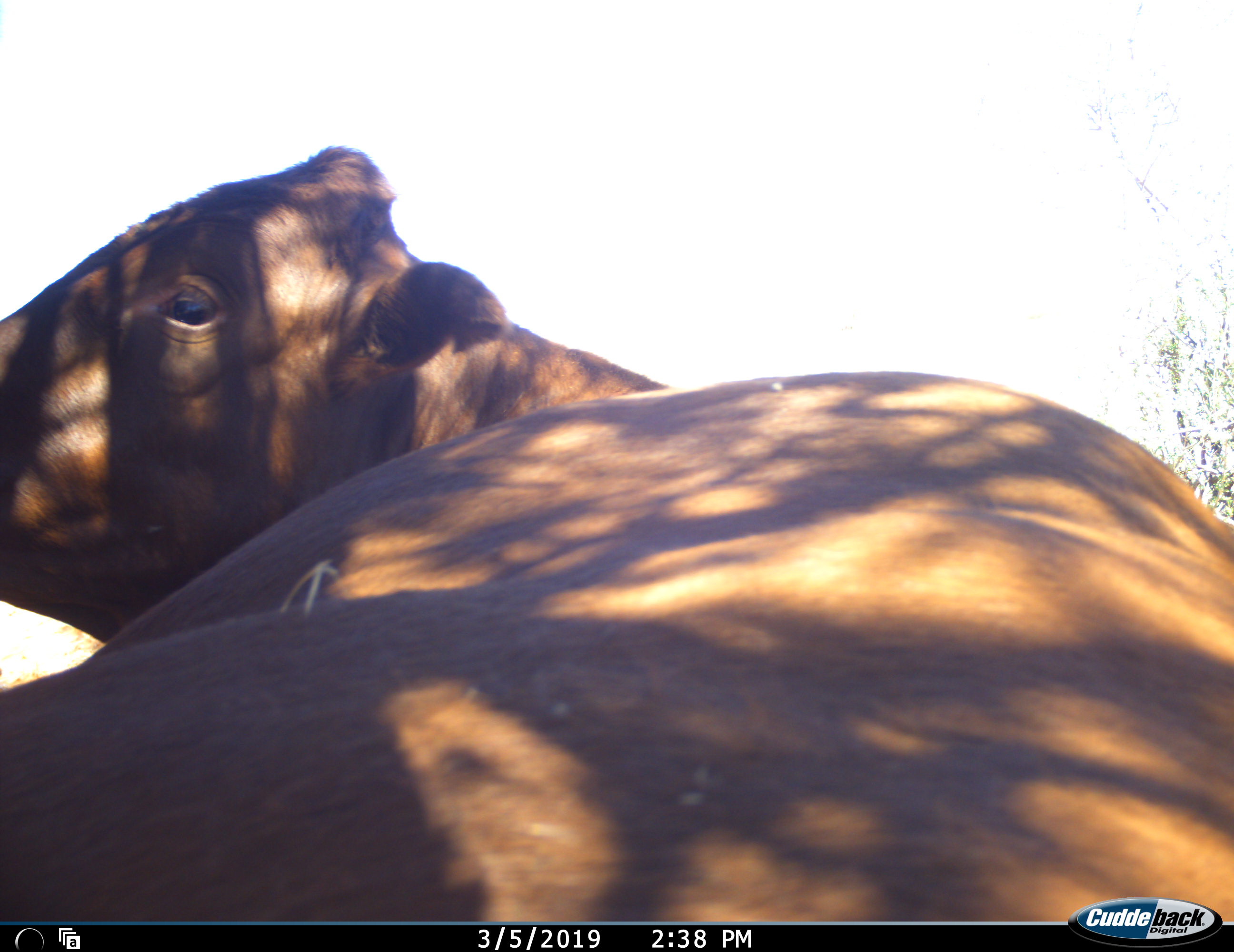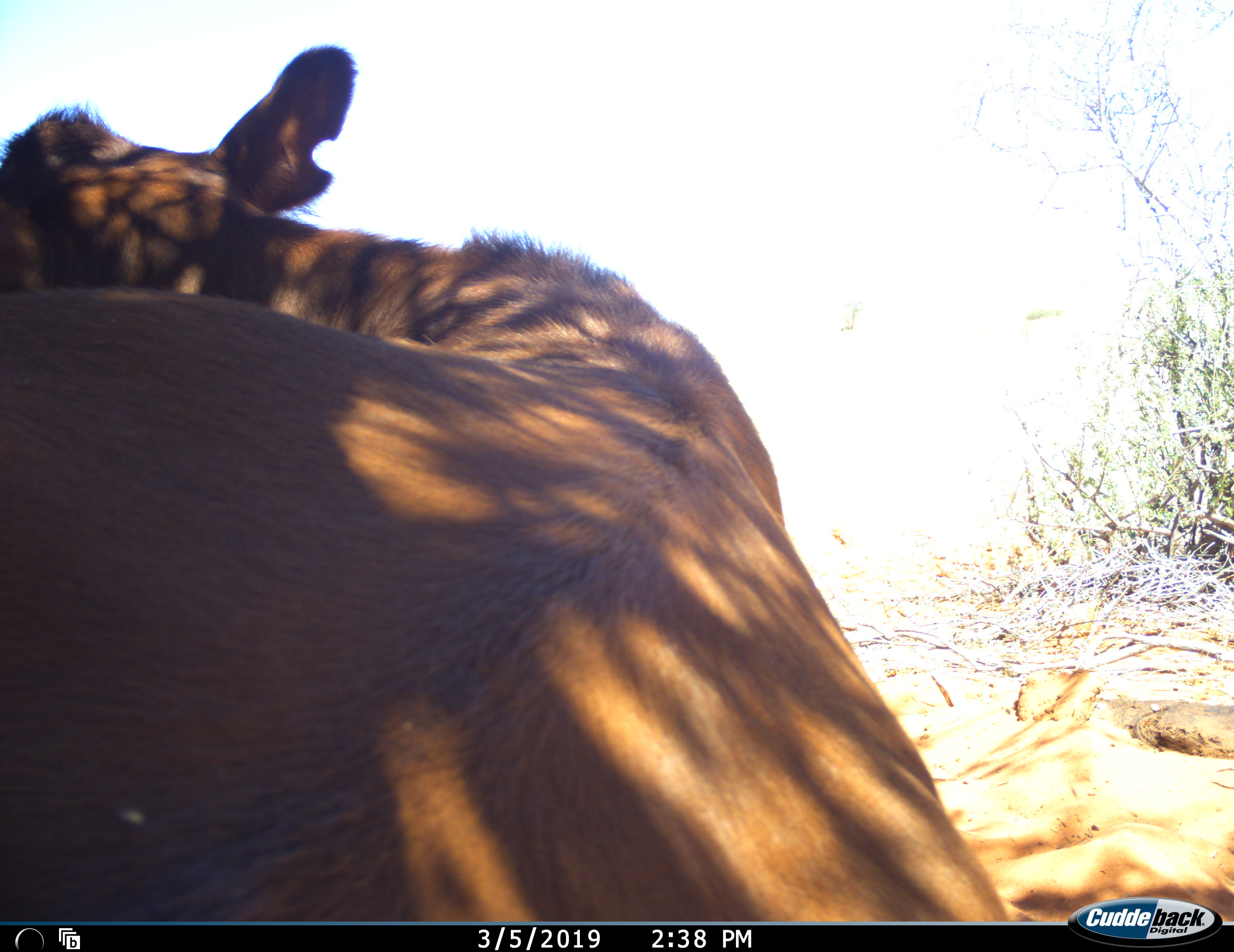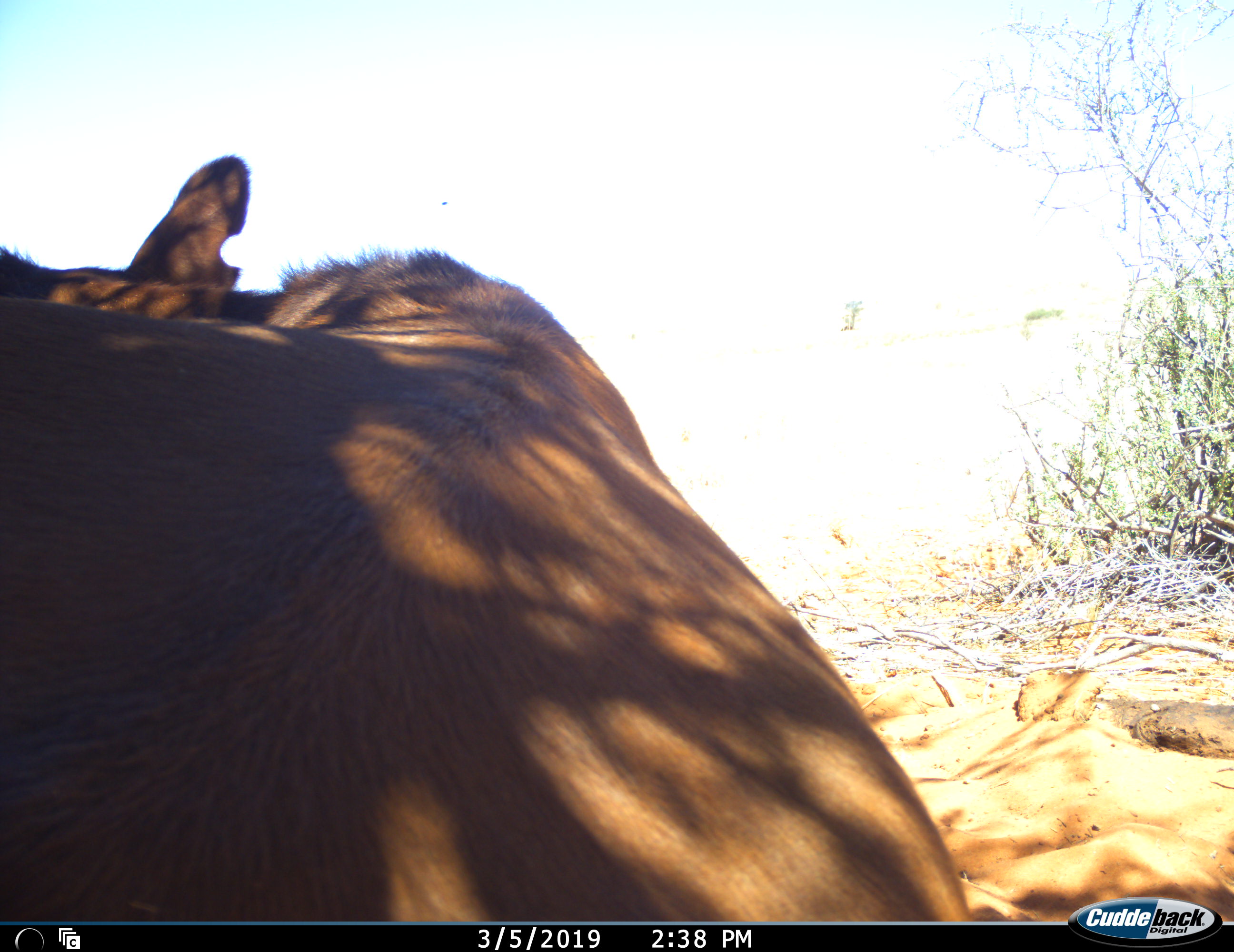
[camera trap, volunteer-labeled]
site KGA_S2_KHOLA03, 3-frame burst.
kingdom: Animalia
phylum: Chordata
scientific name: Vertebrata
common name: domestic animal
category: domesticanimal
Domesticanimal (domestic animal) (Vertebrata), count 1. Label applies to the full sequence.